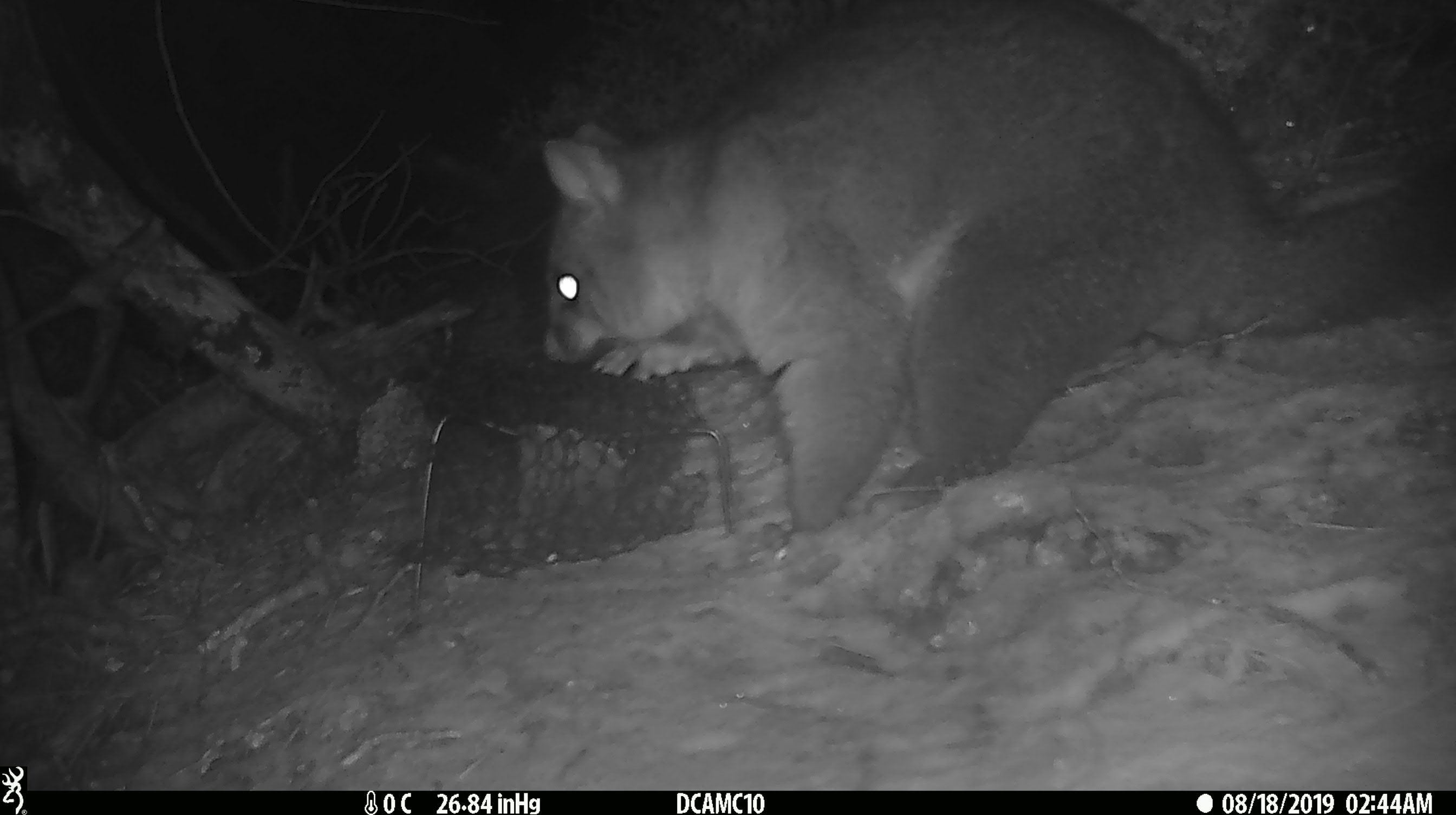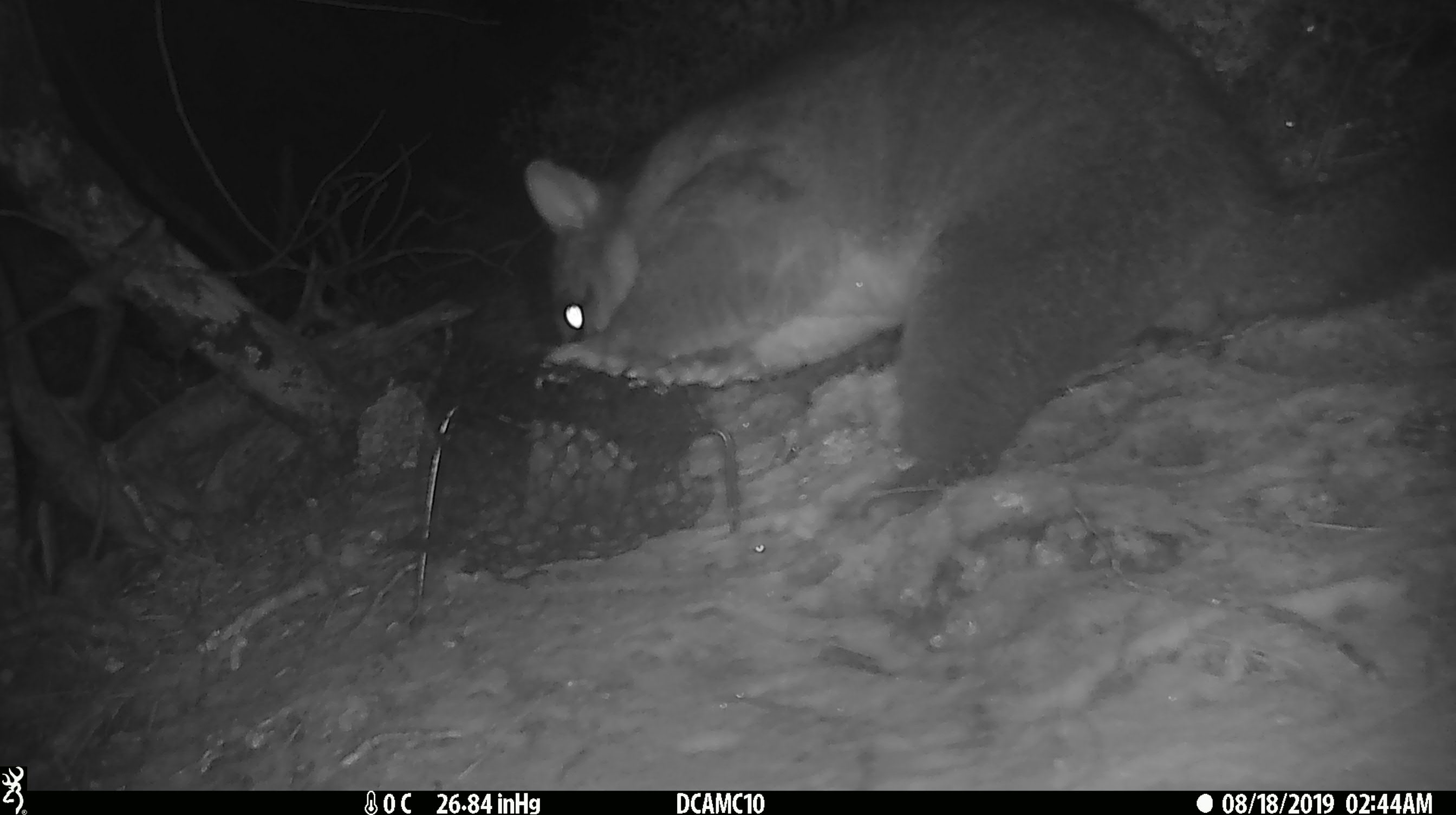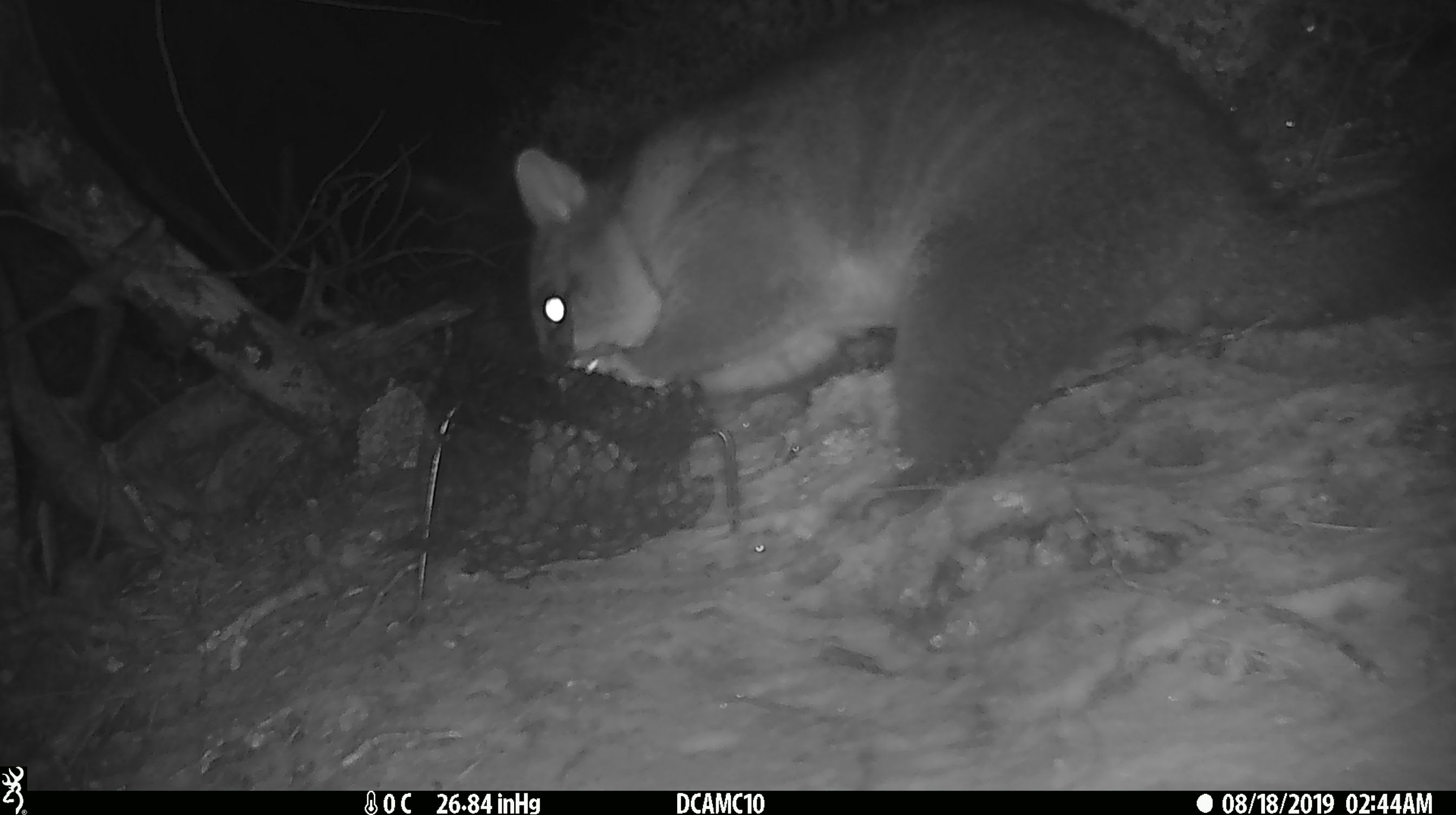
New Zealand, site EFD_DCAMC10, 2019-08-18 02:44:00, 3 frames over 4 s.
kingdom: Animalia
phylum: Chordata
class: Mammalia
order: Diprotodontia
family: Phalangeridae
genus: Trichosurus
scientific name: Trichosurus vulpecula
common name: common brushtail possum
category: possum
Possum (common brushtail possum) (Trichosurus vulpecula).